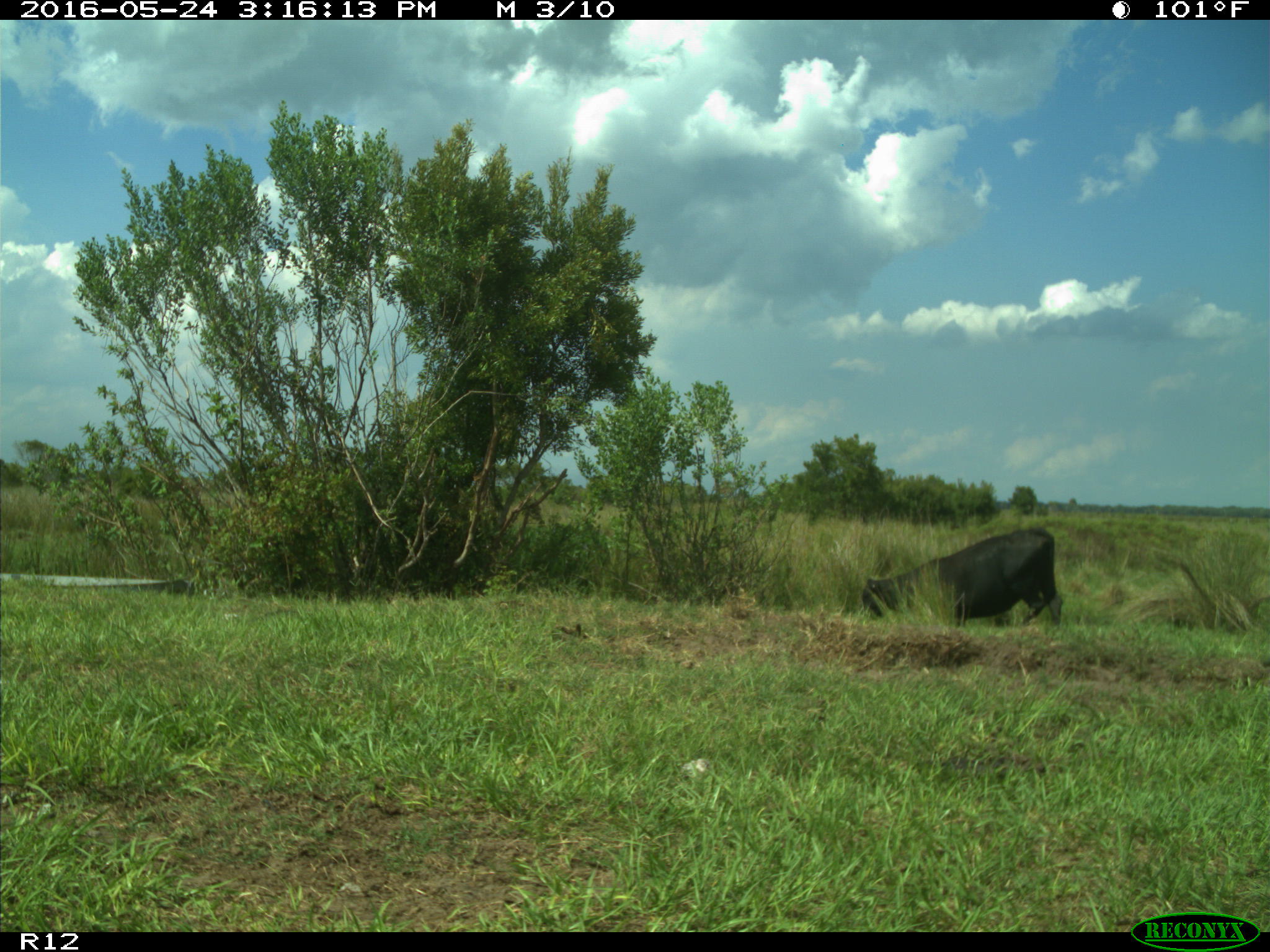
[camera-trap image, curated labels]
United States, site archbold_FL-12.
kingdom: Animalia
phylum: Chordata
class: Mammalia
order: Artiodactyla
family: Bovidae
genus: Bos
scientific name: Bos taurus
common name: domestic cow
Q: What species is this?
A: Bos taurus (domestic cow).